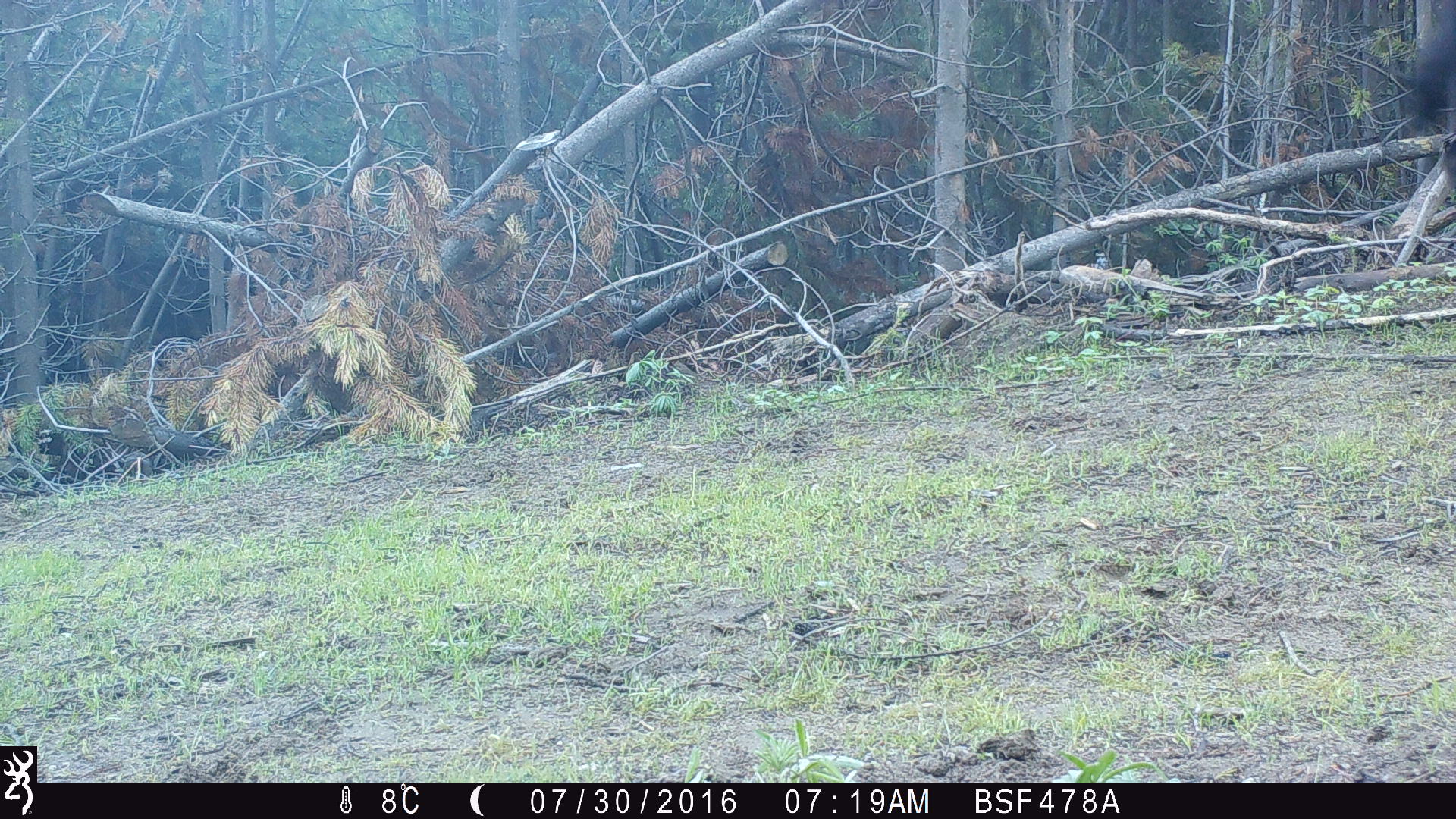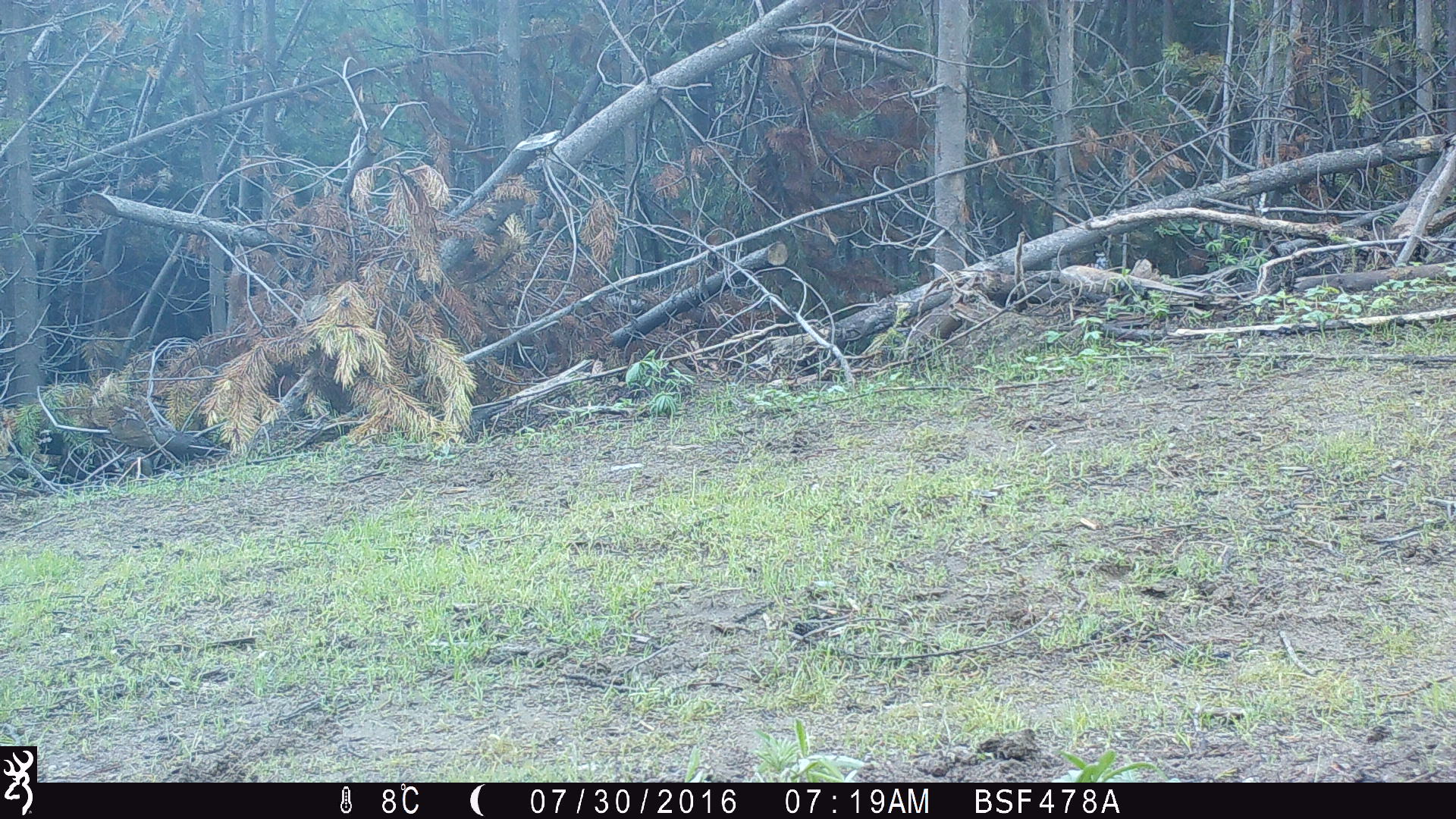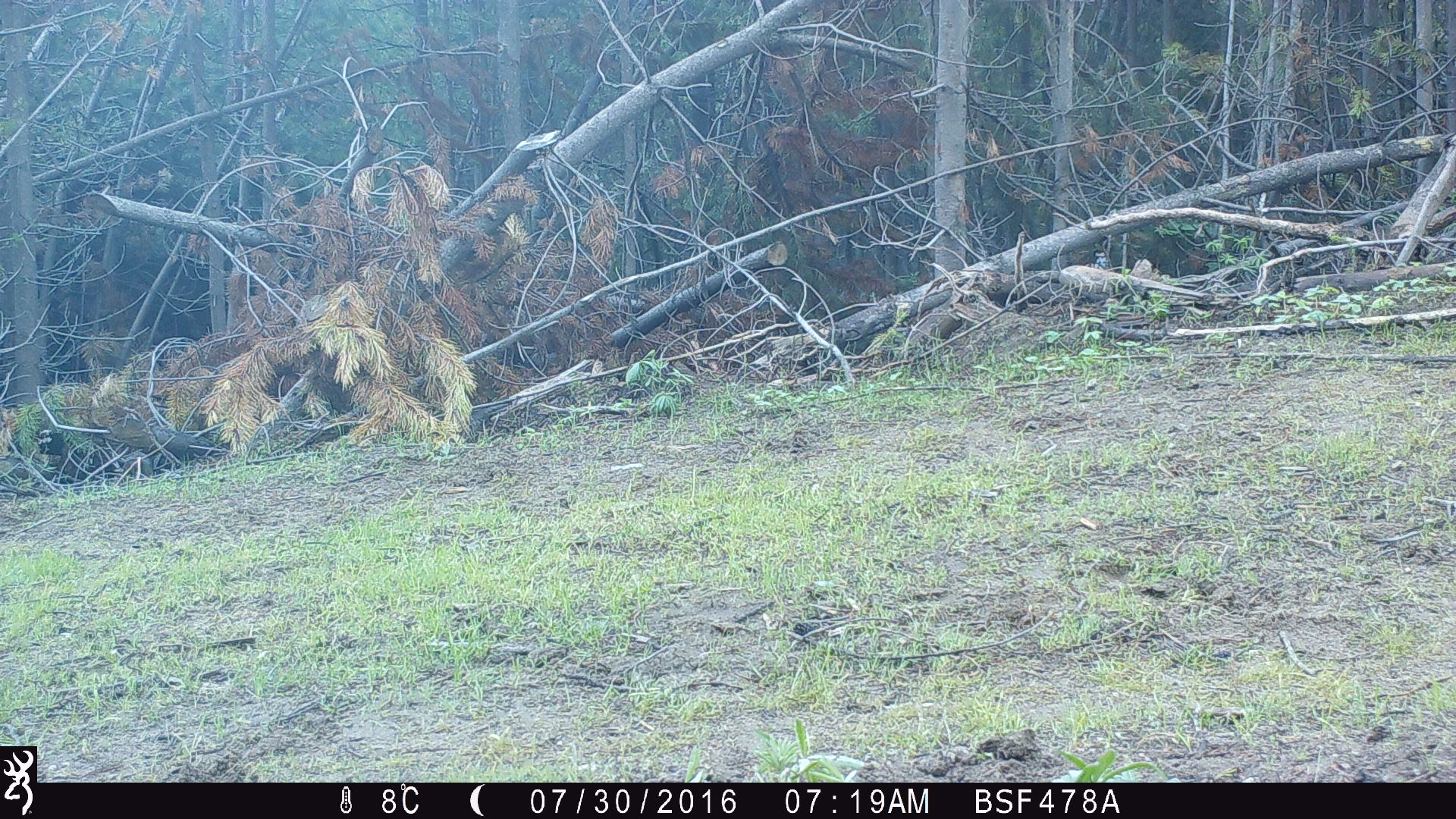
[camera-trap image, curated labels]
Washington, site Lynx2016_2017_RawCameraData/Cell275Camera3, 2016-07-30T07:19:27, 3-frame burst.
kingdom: Animalia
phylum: Chordata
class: Mammalia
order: Artiodactyla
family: Bovidae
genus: Bos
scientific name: Bos taurus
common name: domestic cattle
Domestic cattle (Bos taurus). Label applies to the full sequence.